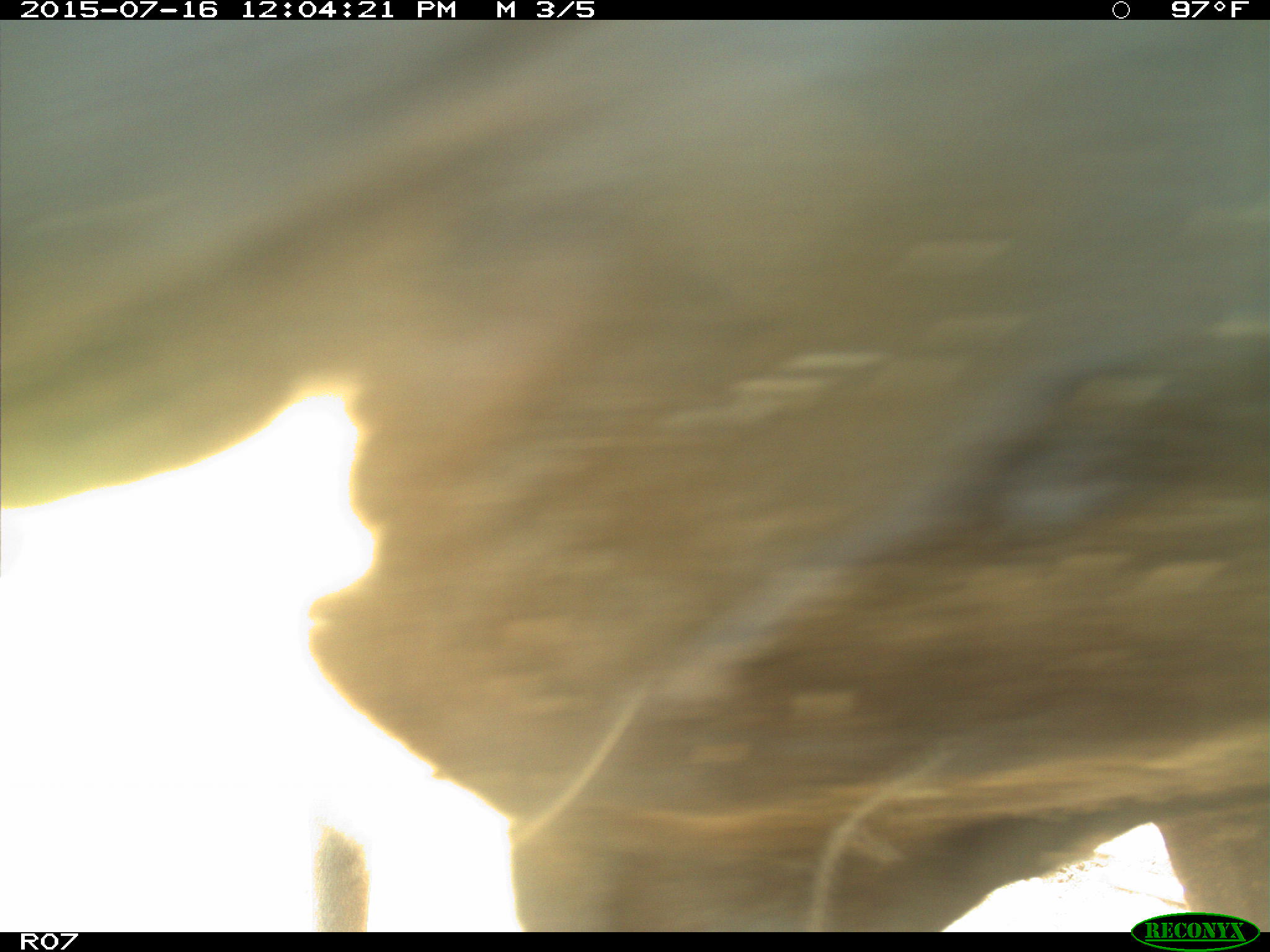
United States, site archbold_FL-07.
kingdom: Animalia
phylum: Chordata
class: Mammalia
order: Artiodactyla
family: Bovidae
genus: Bos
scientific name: Bos taurus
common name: domestic cow